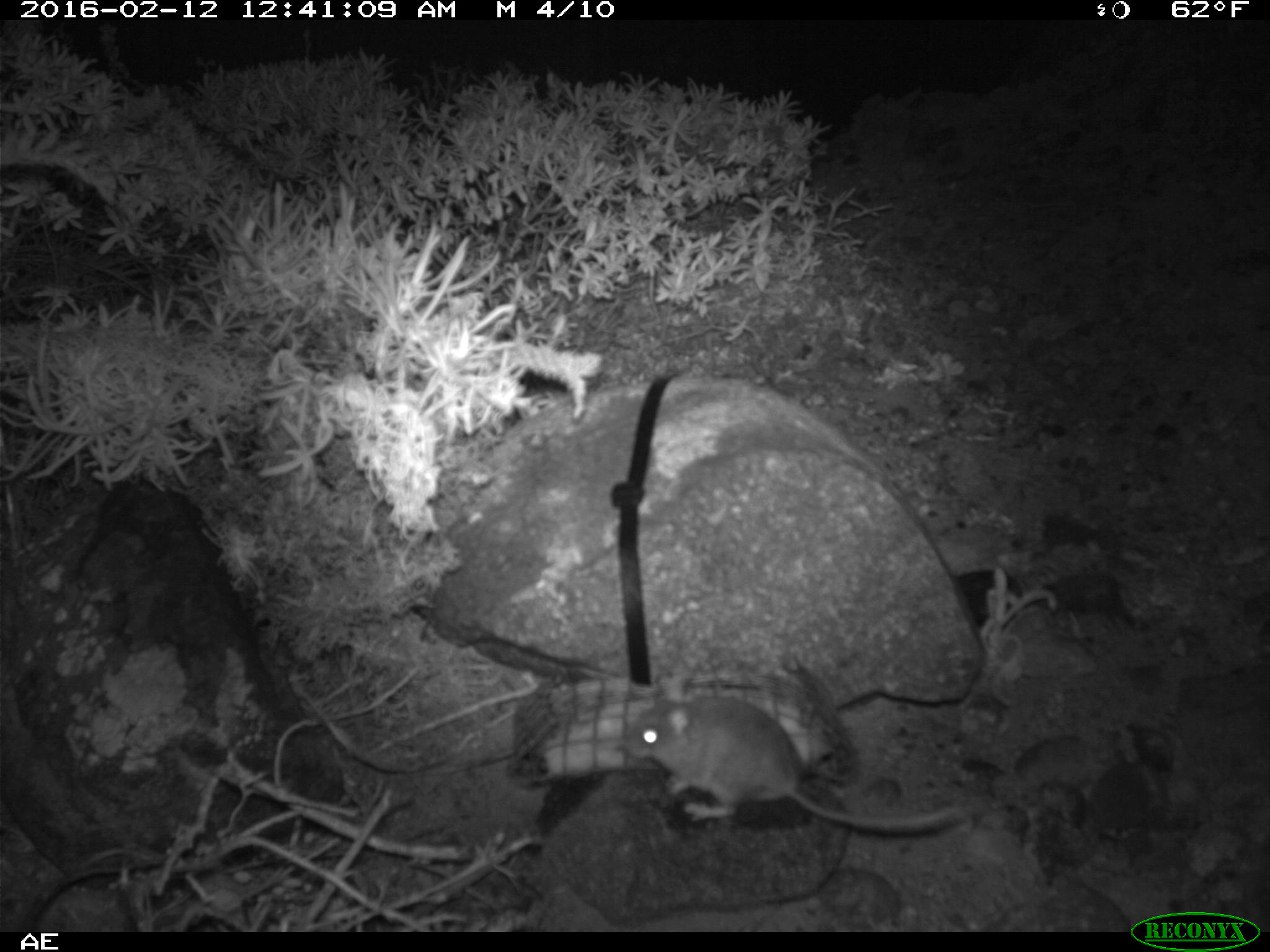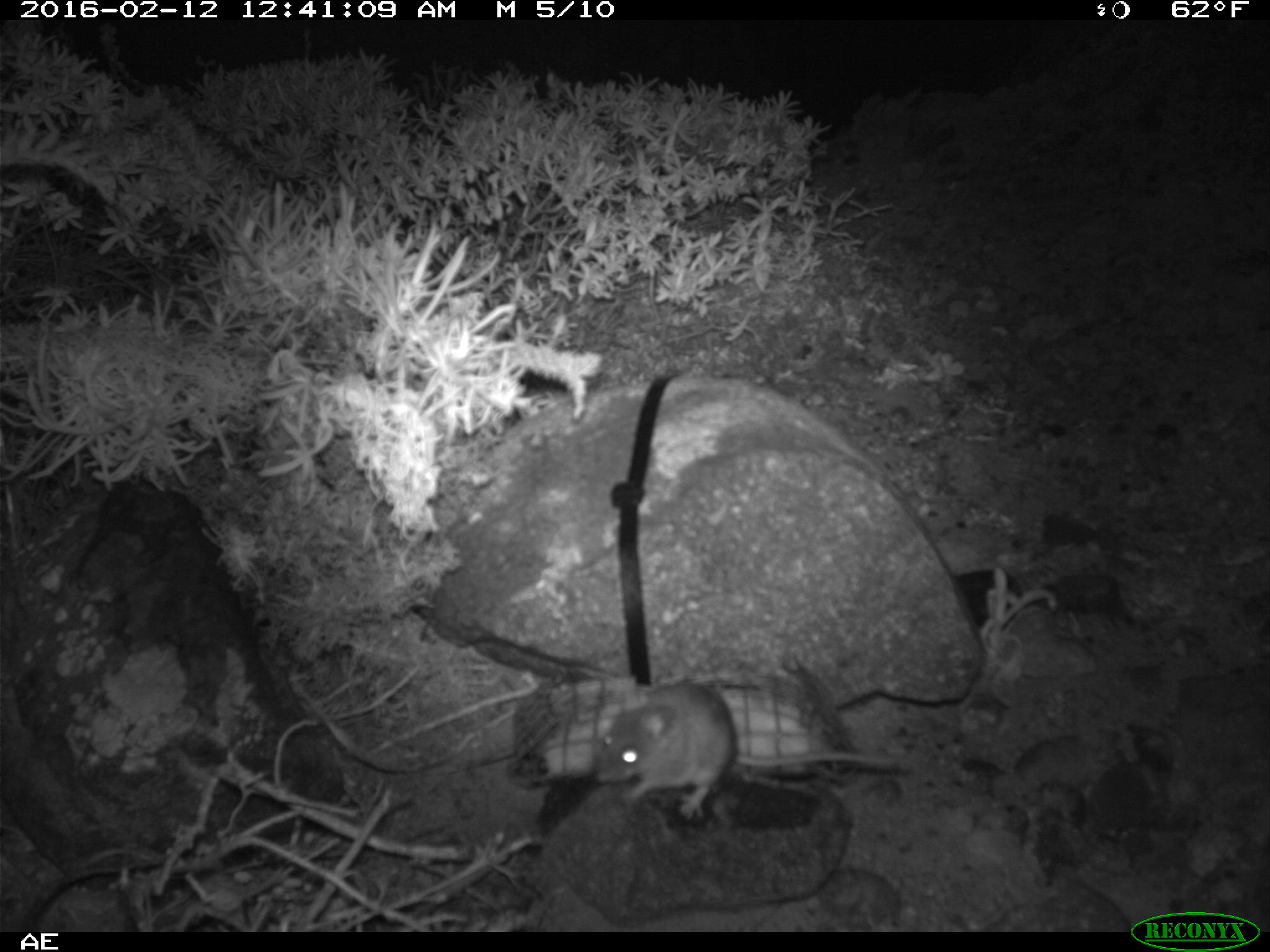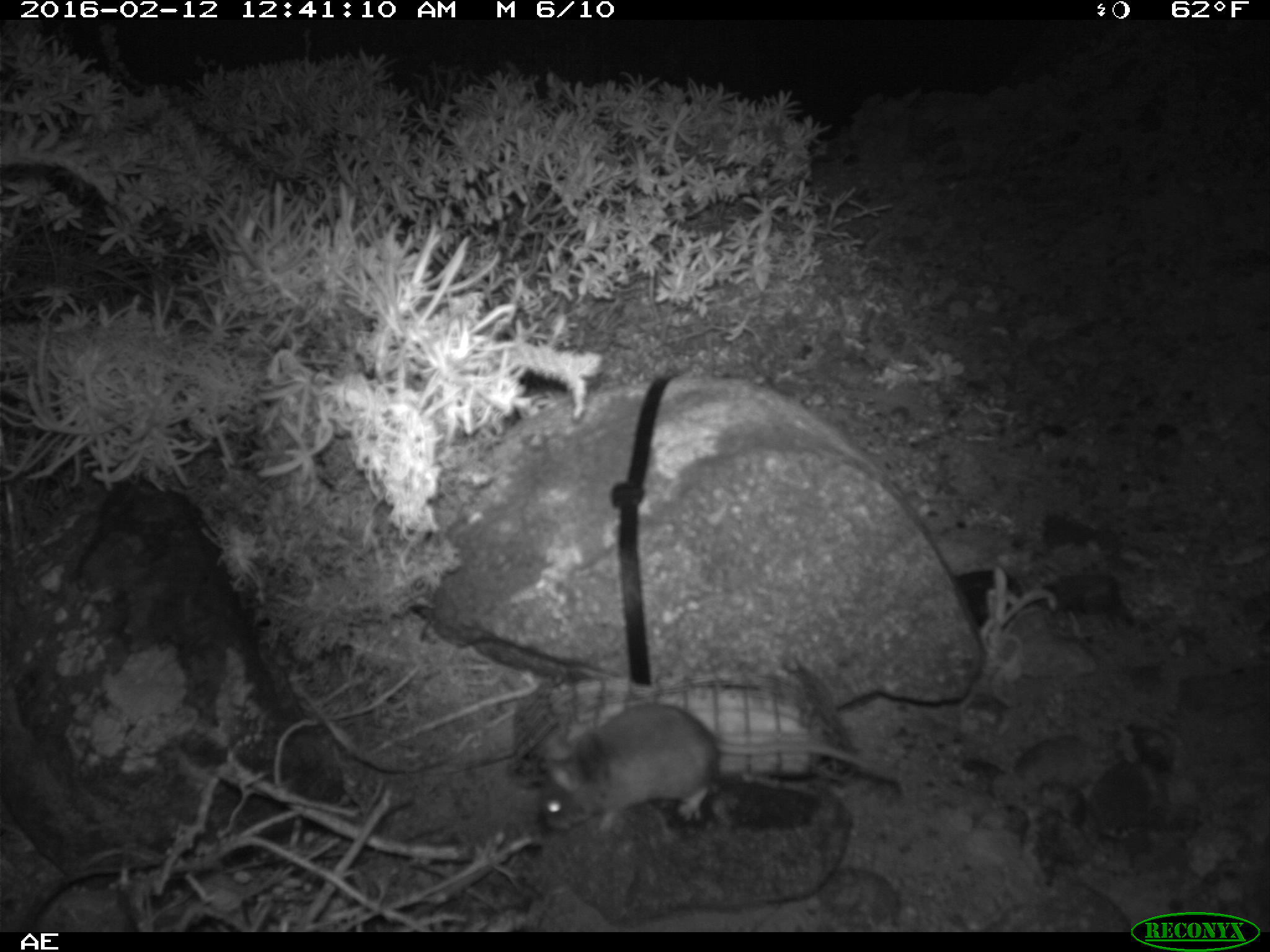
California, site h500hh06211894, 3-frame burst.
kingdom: Animalia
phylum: Chordata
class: Mammalia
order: Rodentia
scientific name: Rodentia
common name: rodent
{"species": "rodent (Rodentia)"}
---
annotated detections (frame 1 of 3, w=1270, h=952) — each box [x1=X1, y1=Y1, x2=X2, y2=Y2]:
rodent: [x1=618, y1=671, x2=971, y2=834]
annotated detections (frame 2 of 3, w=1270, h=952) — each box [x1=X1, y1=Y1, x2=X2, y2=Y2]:
rodent: [x1=595, y1=682, x2=895, y2=821]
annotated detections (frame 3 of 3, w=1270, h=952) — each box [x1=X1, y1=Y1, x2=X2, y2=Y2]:
rodent: [x1=539, y1=700, x2=901, y2=835]